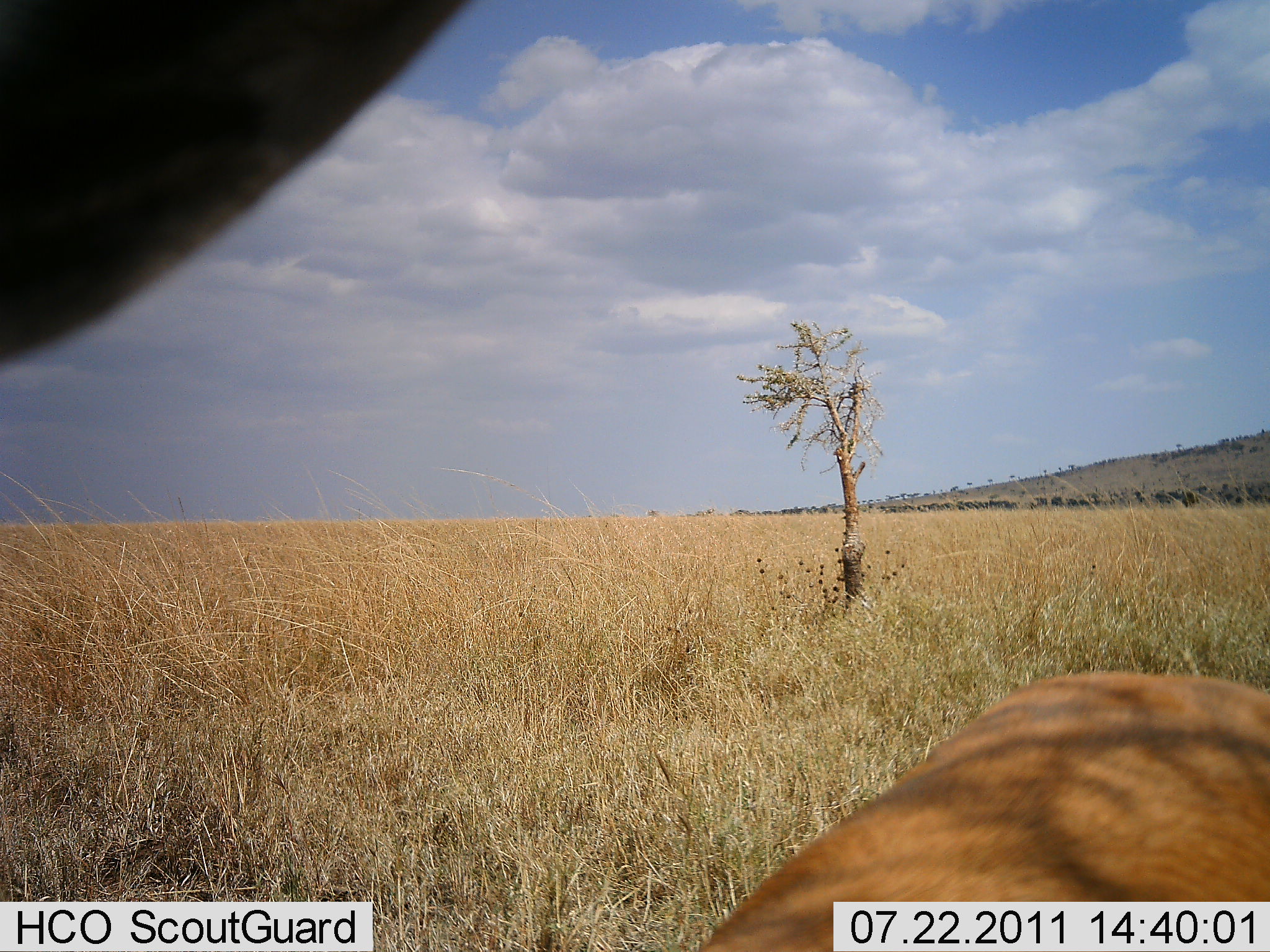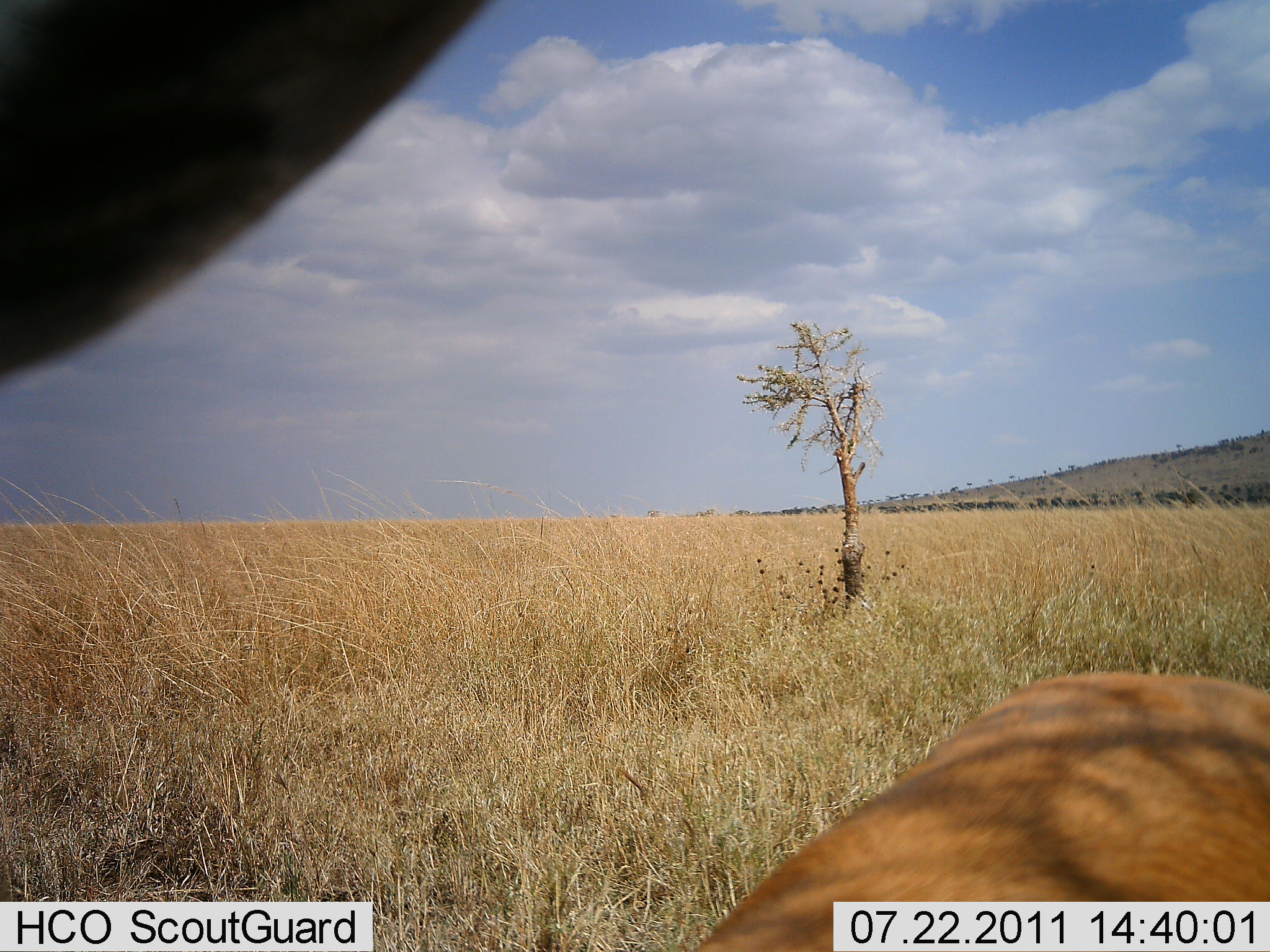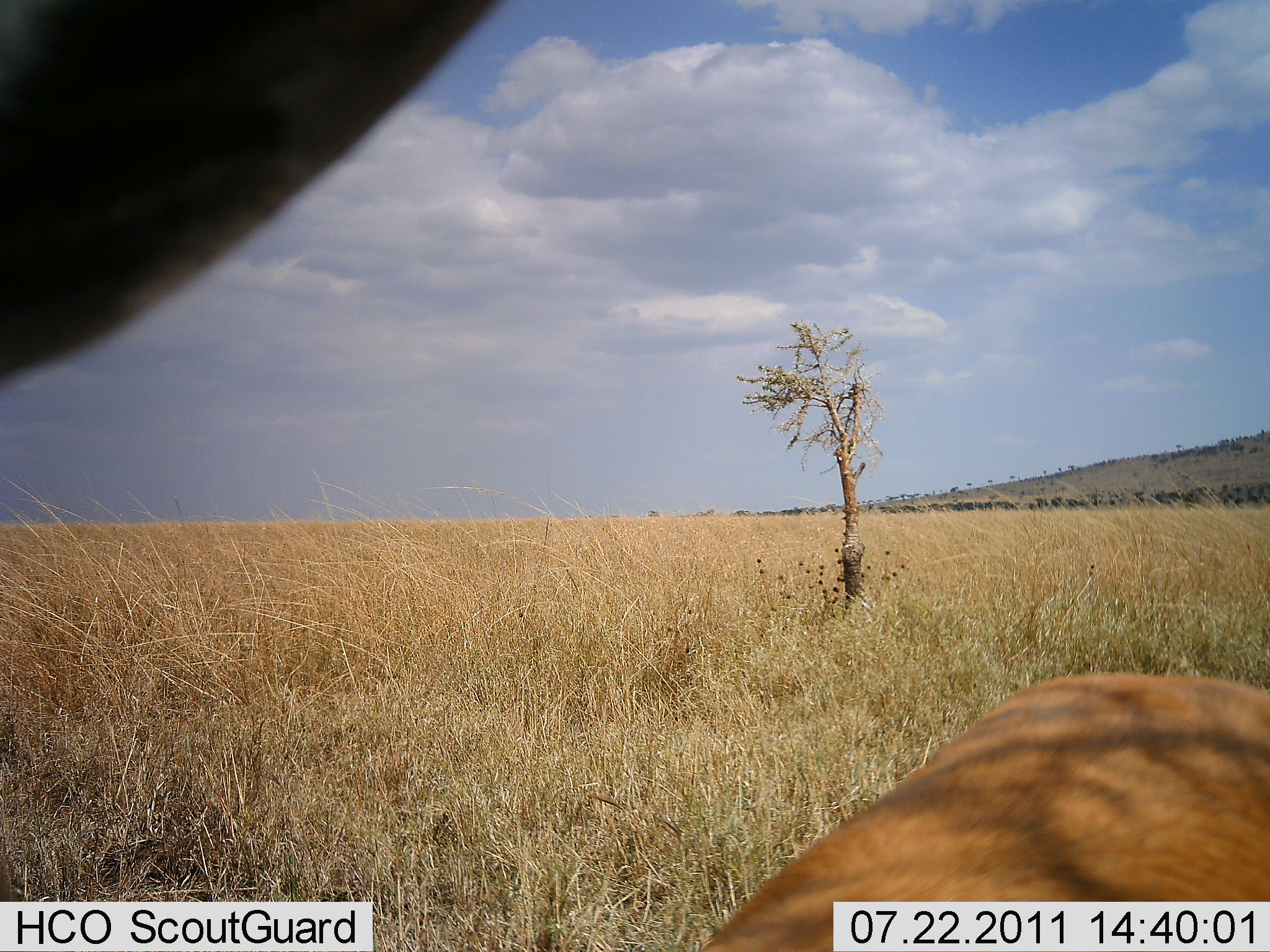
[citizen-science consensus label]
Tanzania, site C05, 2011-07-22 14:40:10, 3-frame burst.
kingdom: Animalia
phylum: Chordata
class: Mammalia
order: Artiodactyla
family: Bovidae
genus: Nanger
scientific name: Nanger granti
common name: grant's gazelle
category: gazellegrants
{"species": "gazellegrants (grant's gazelle) (Nanger granti)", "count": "1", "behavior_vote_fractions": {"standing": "80%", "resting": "40%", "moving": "0%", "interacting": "0%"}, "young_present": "0%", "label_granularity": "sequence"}